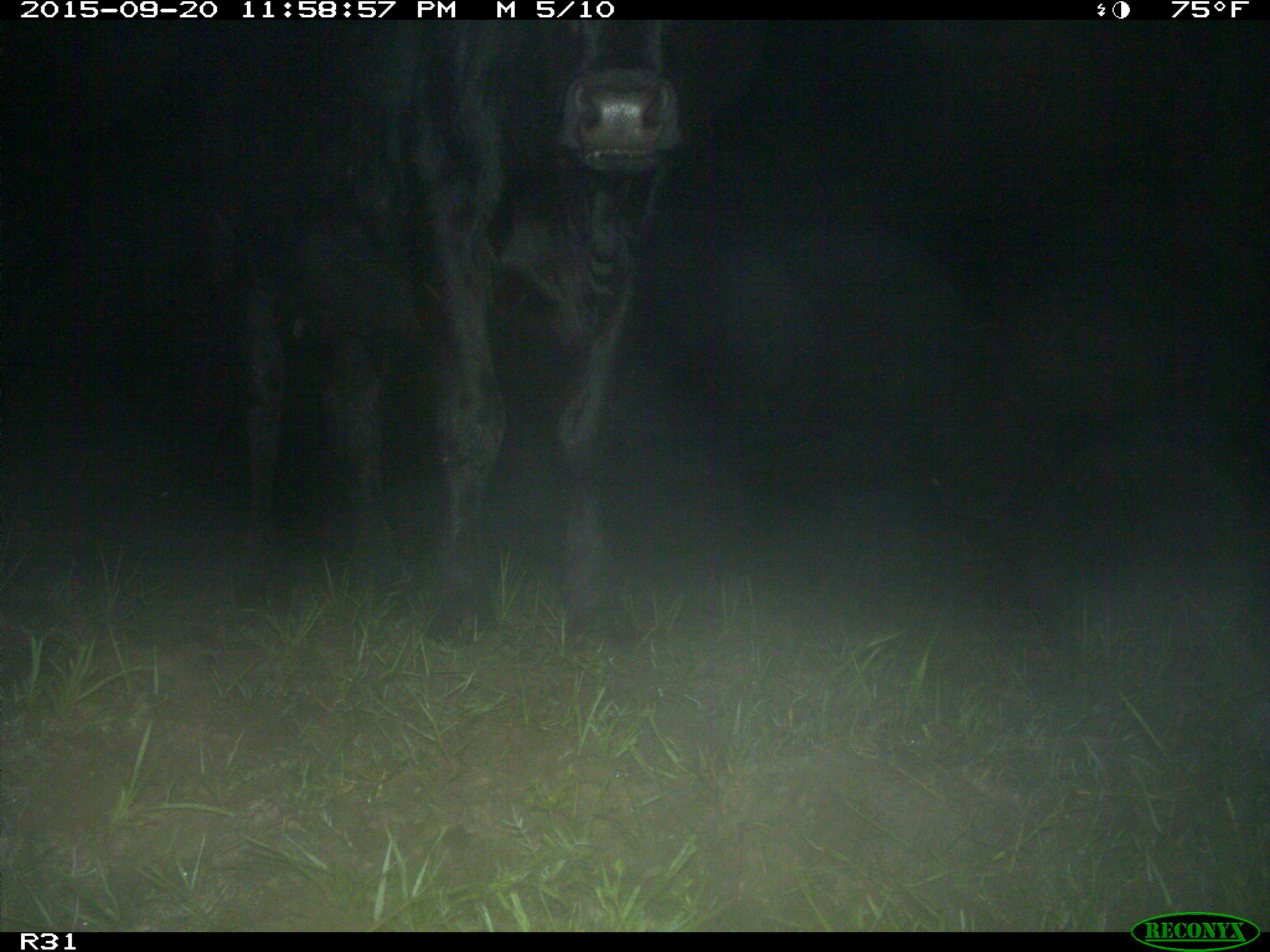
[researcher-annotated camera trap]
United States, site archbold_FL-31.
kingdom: Animalia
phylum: Chordata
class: Mammalia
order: Artiodactyla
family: Bovidae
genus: Bos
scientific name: Bos taurus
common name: domestic cow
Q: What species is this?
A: Bos taurus (domestic cow).